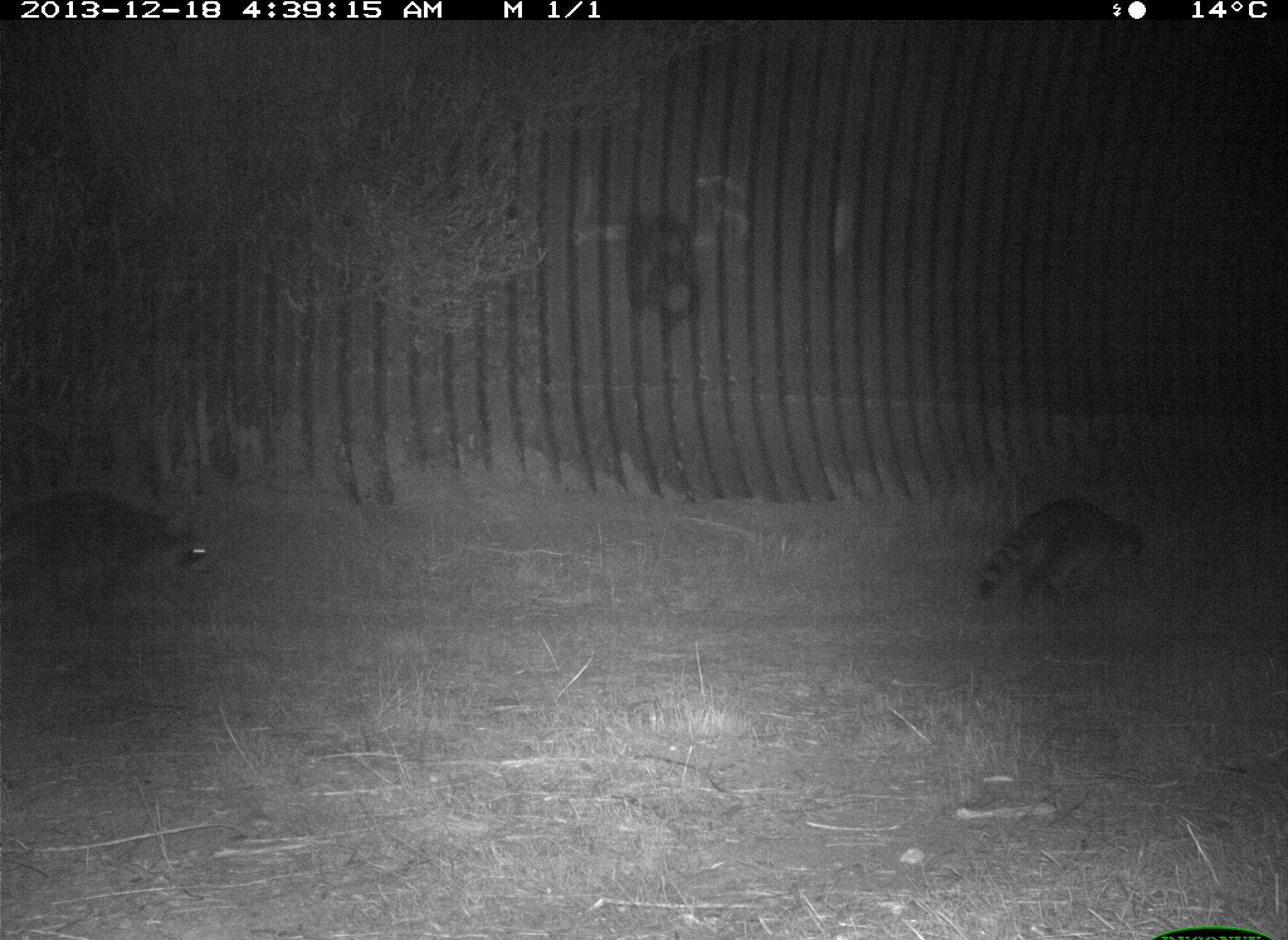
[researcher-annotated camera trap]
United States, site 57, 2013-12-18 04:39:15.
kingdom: Animalia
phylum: Chordata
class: Mammalia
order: Carnivora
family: Procyonidae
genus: Procyon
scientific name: Procyon lotor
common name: raccoon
Raccoon (Procyon lotor).